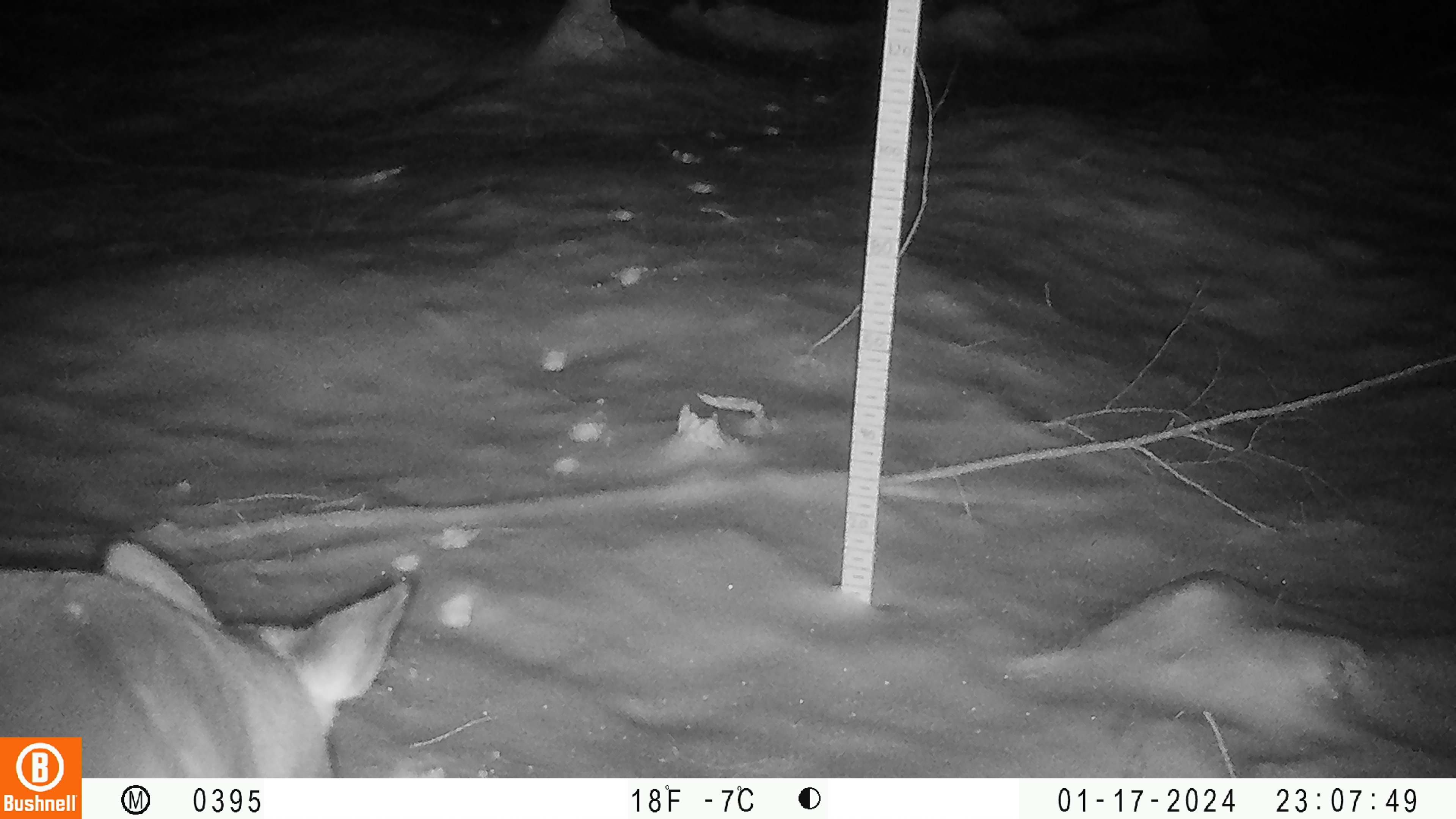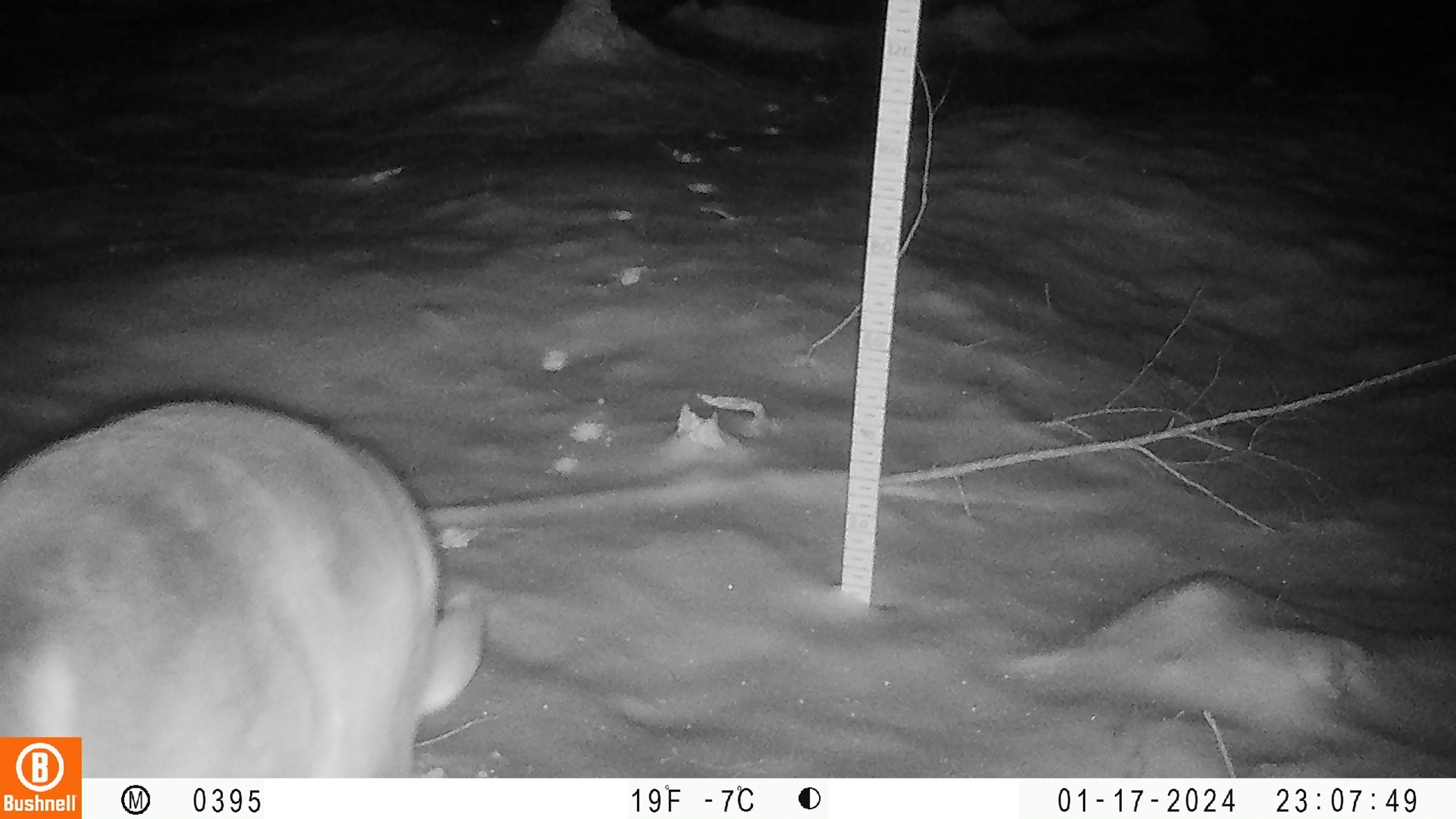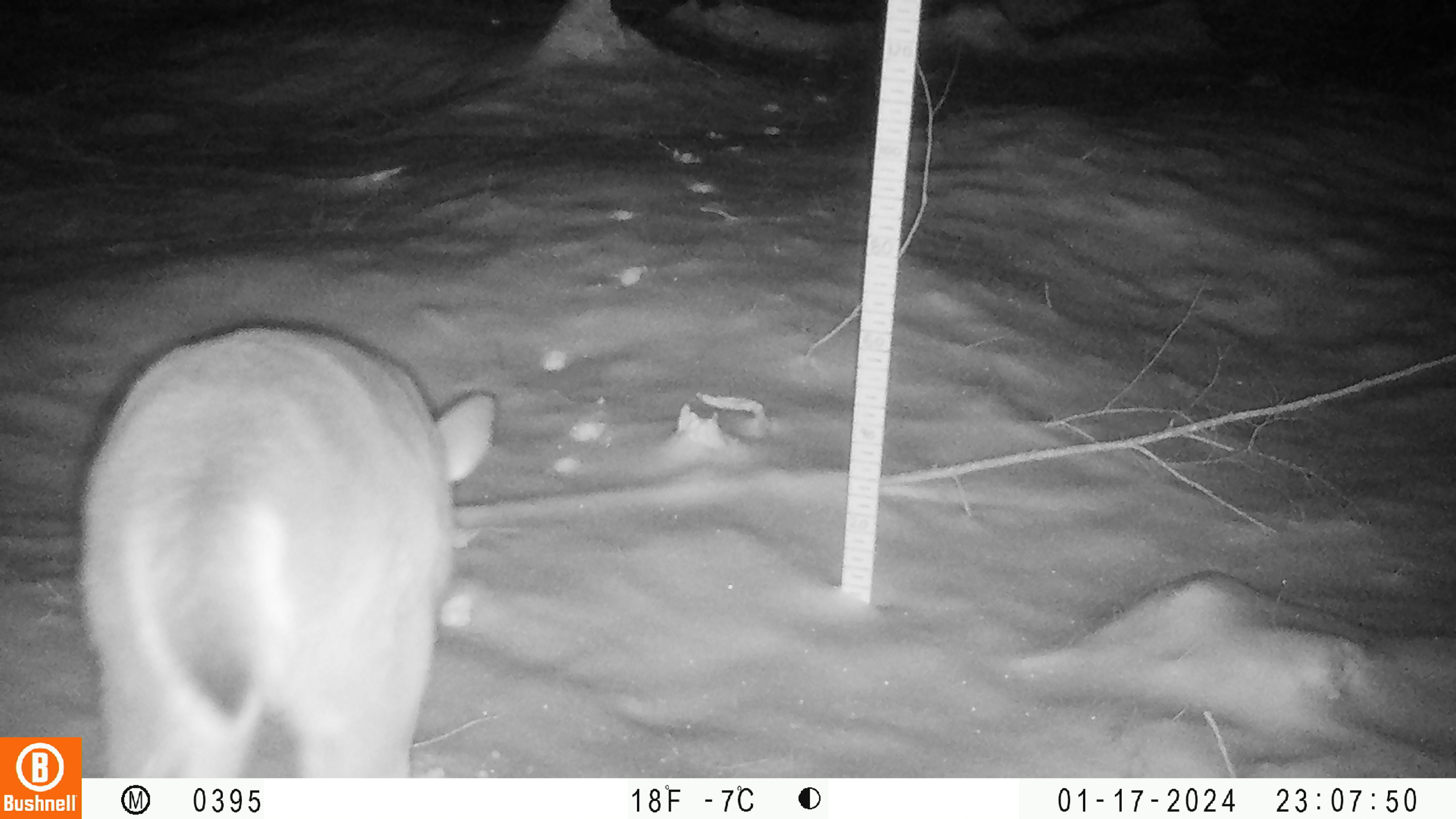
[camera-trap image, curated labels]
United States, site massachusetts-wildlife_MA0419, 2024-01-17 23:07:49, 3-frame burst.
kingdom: Animalia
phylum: Chordata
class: Mammalia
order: Artiodactyla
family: Cervidae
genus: Odocoileus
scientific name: Odocoileus virginianus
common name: white-tailed deer